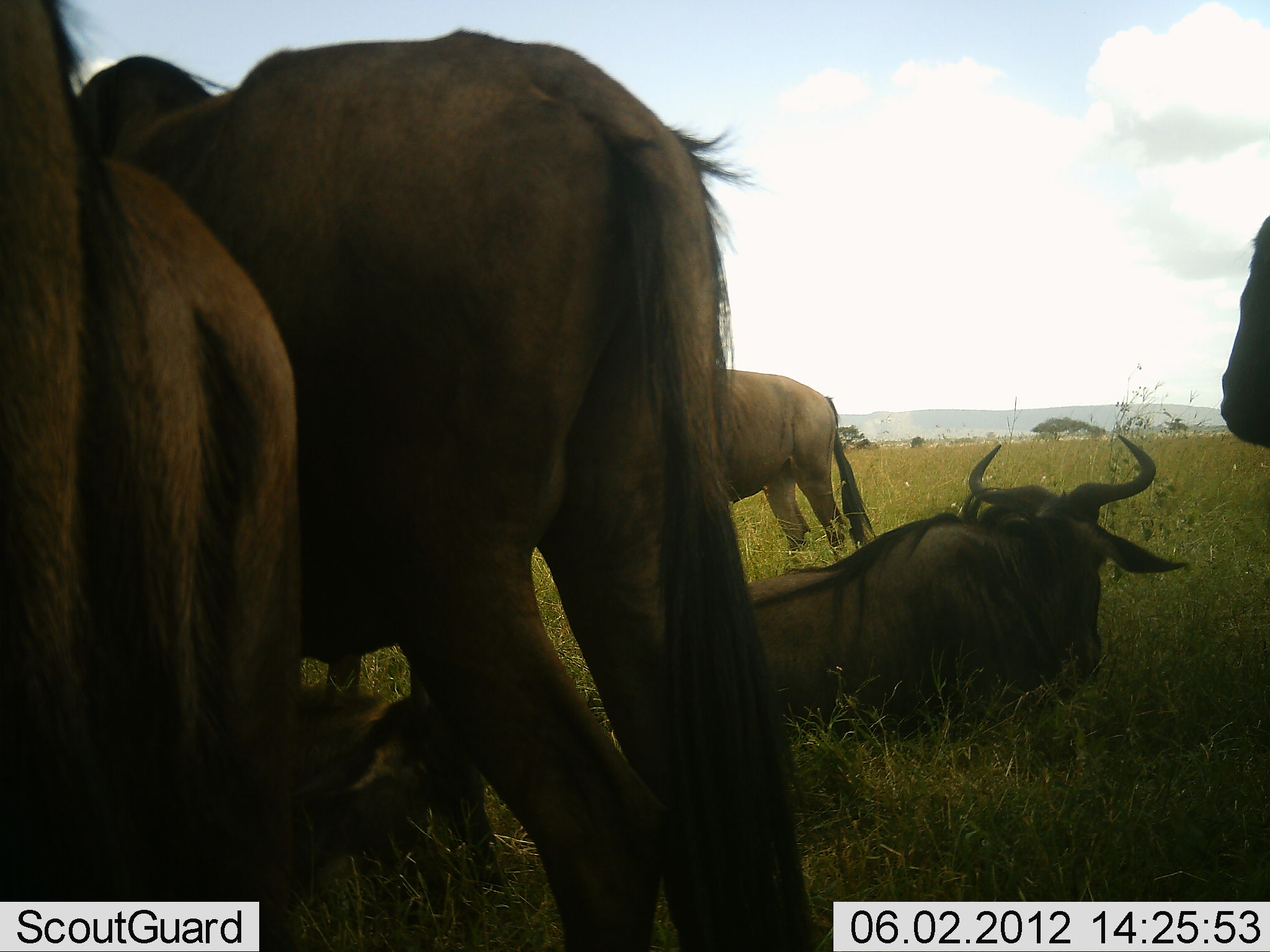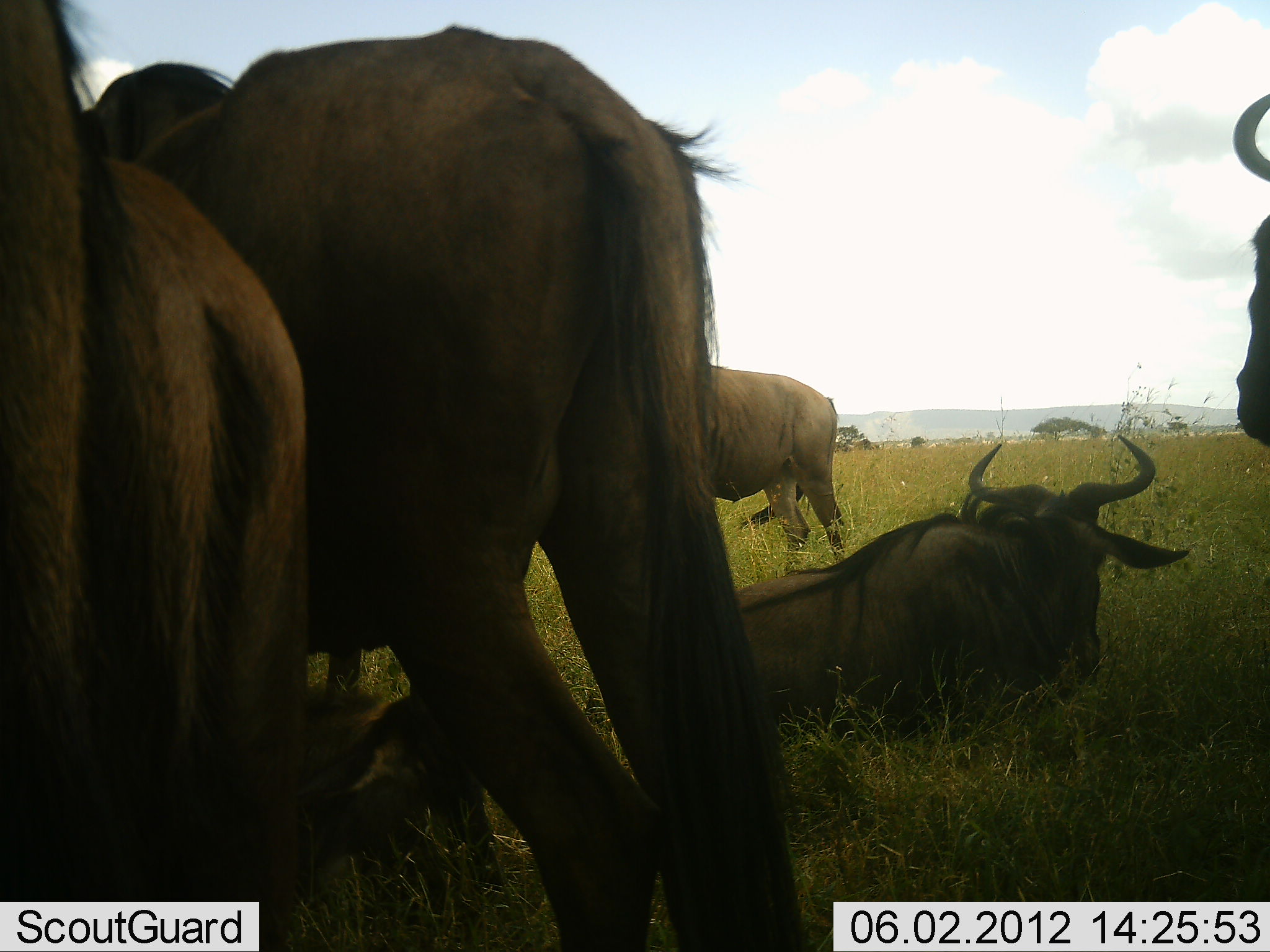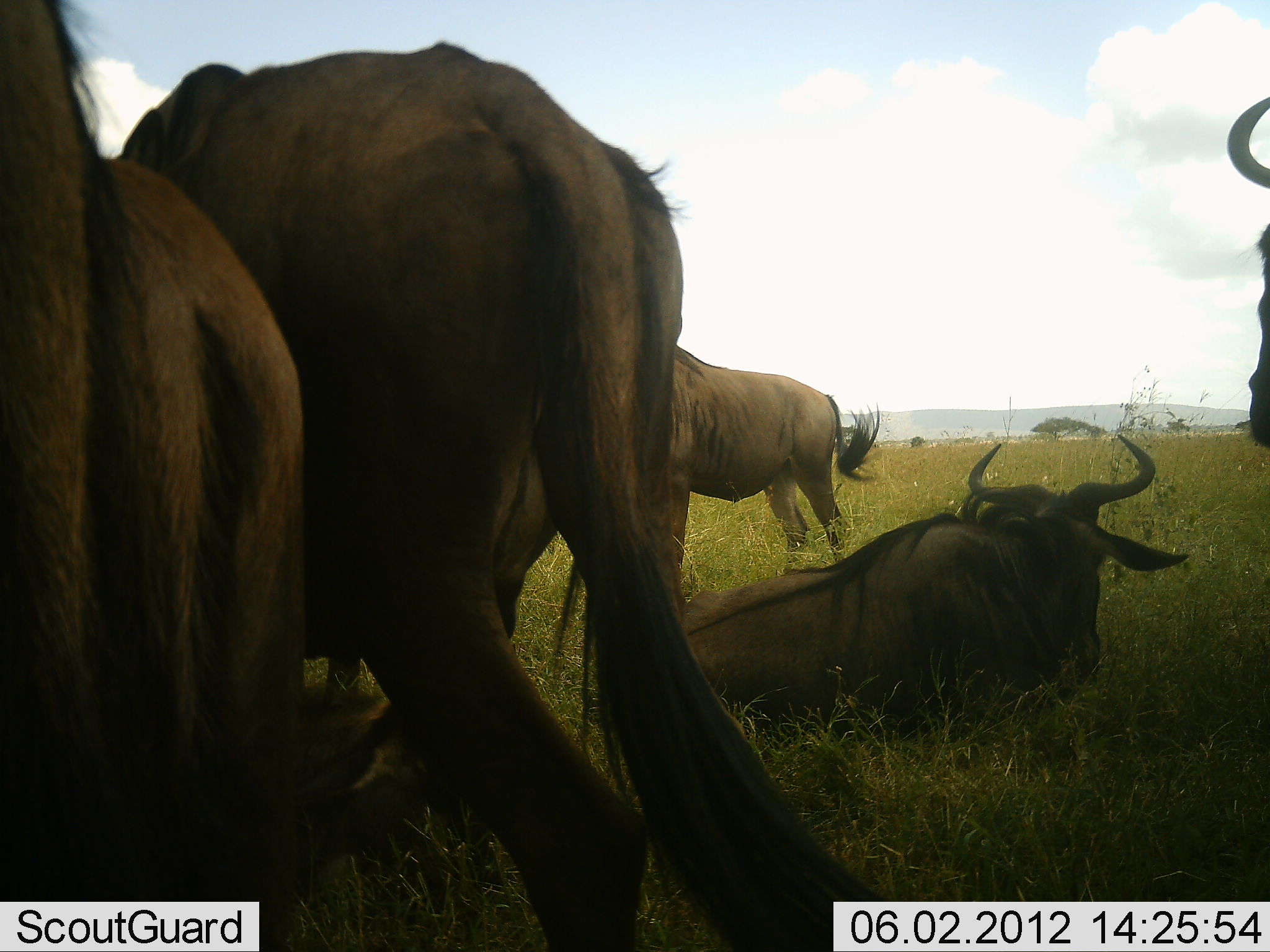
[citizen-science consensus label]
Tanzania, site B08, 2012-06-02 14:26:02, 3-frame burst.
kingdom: Animalia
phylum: Chordata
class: Mammalia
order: Artiodactyla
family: Bovidae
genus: Connochaetes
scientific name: Connochaetes taurinus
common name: blue wildebeest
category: wildebeest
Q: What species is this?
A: Wildebeest (blue wildebeest) (Connochaetes taurinus).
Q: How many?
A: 7.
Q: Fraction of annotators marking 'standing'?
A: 60%.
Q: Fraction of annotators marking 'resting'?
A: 90%.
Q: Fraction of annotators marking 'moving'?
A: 10%.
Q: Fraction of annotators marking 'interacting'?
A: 10%.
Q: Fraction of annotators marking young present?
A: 10%.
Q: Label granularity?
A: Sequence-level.